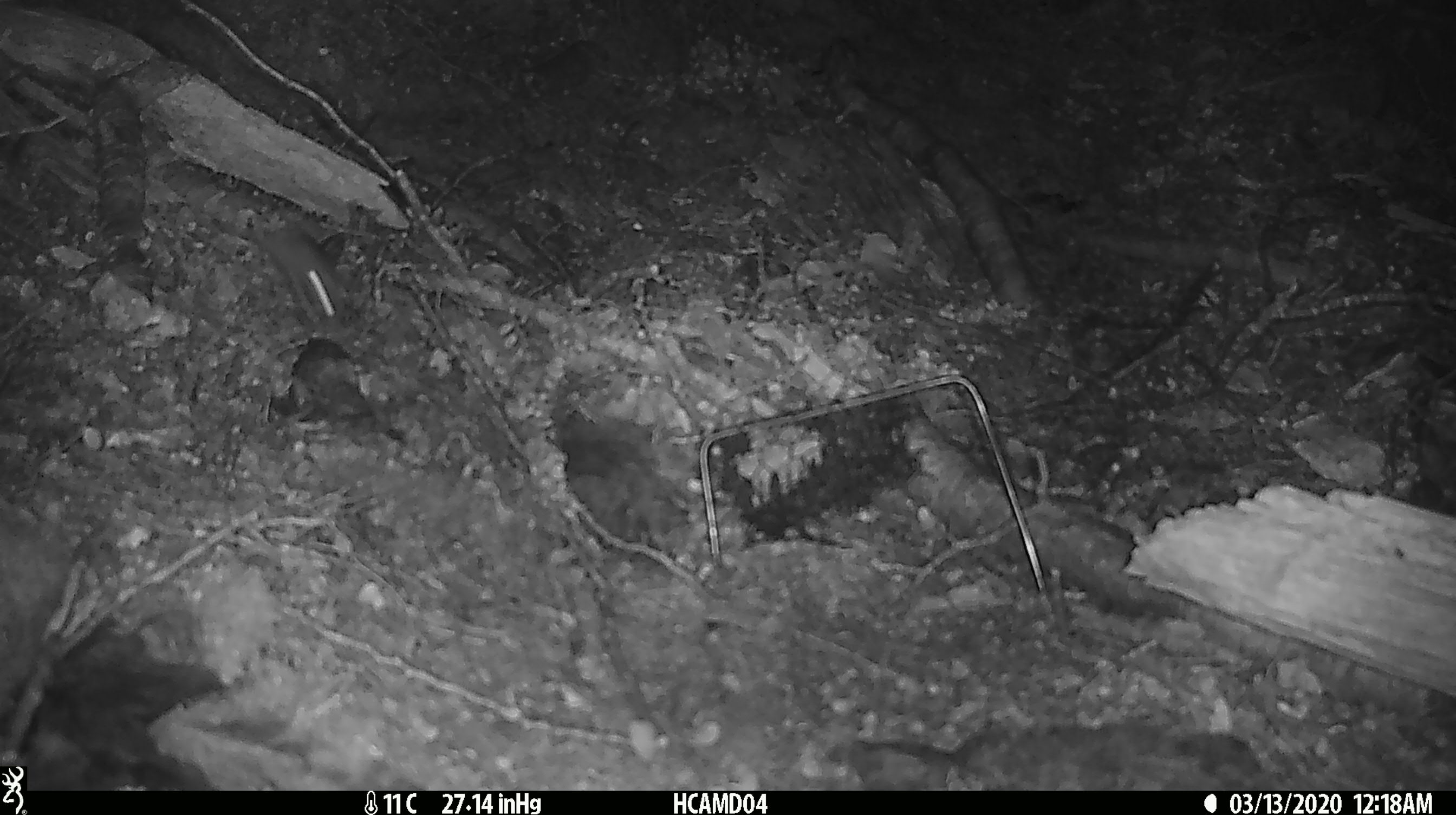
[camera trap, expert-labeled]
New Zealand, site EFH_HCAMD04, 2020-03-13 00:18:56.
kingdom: Animalia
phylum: Chordata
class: Mammalia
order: Rodentia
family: Muridae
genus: Mus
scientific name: Mus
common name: mouse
Mouse (Mus).